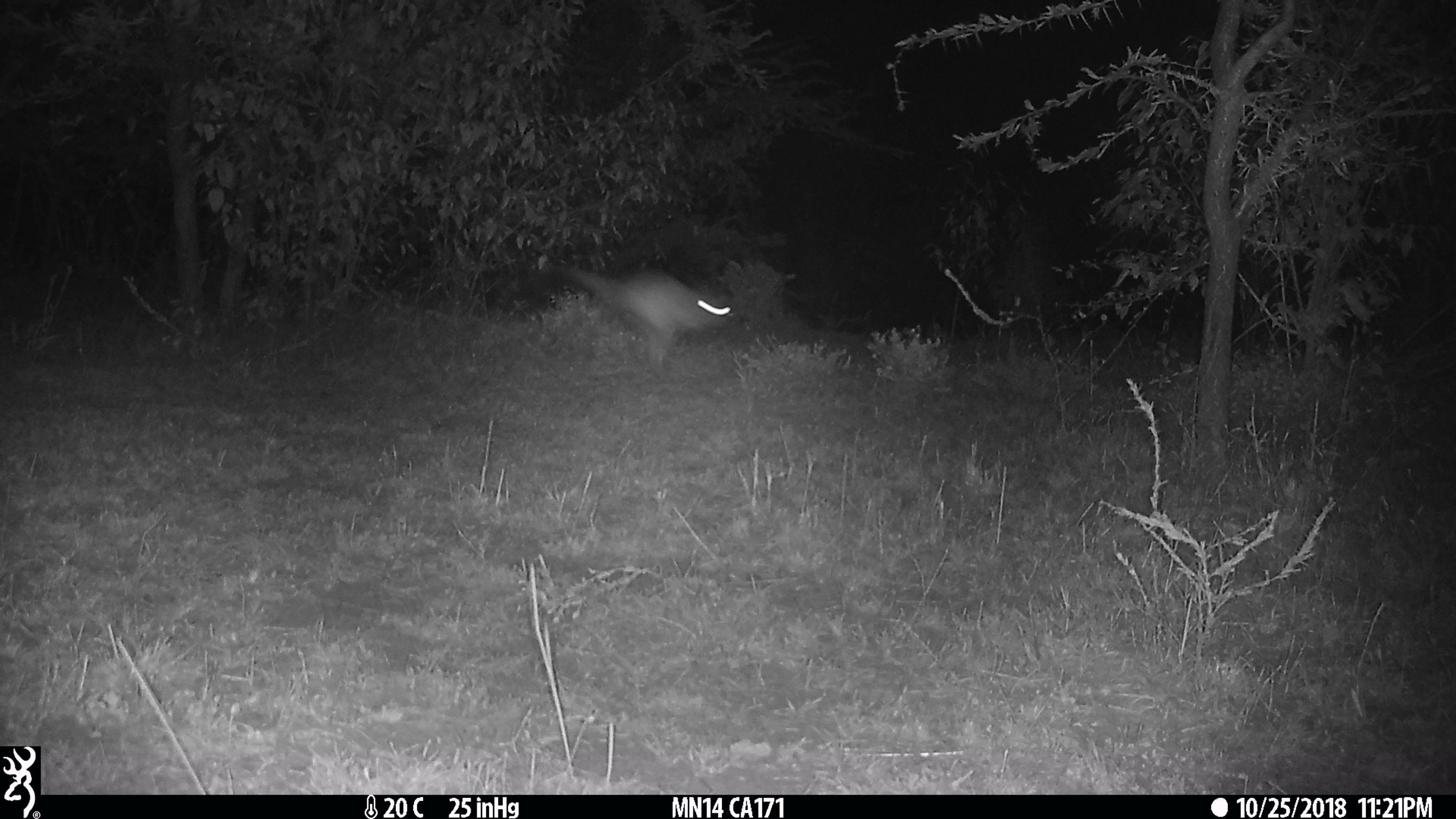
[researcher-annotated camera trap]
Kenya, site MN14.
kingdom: Animalia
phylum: Chordata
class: Mammalia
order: Rodentia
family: Pedetidae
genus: Pedetes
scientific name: Pedetes capensis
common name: springhare